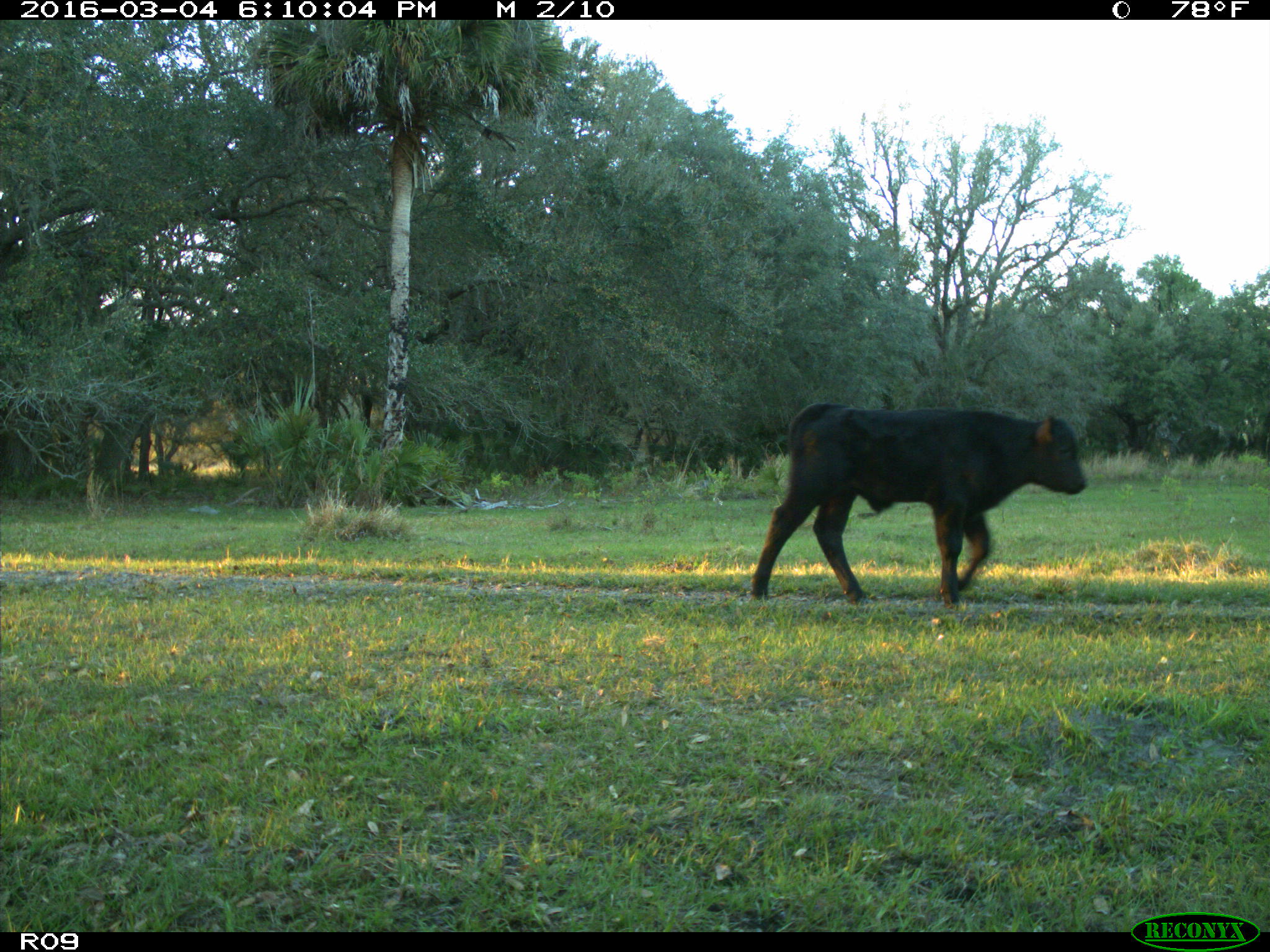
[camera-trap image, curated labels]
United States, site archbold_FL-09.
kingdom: Animalia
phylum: Chordata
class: Mammalia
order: Artiodactyla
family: Bovidae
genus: Bos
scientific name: Bos taurus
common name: domestic cow